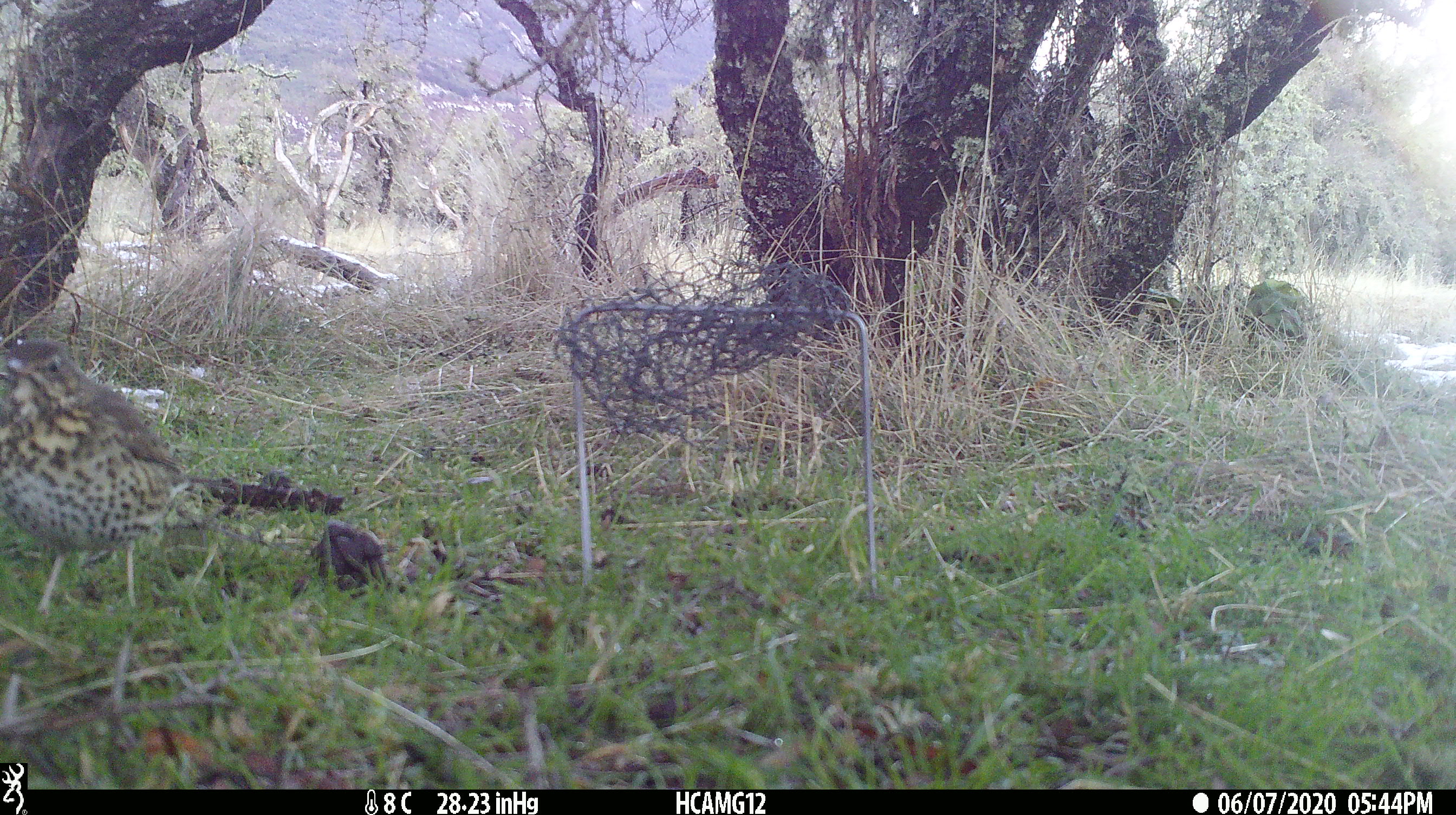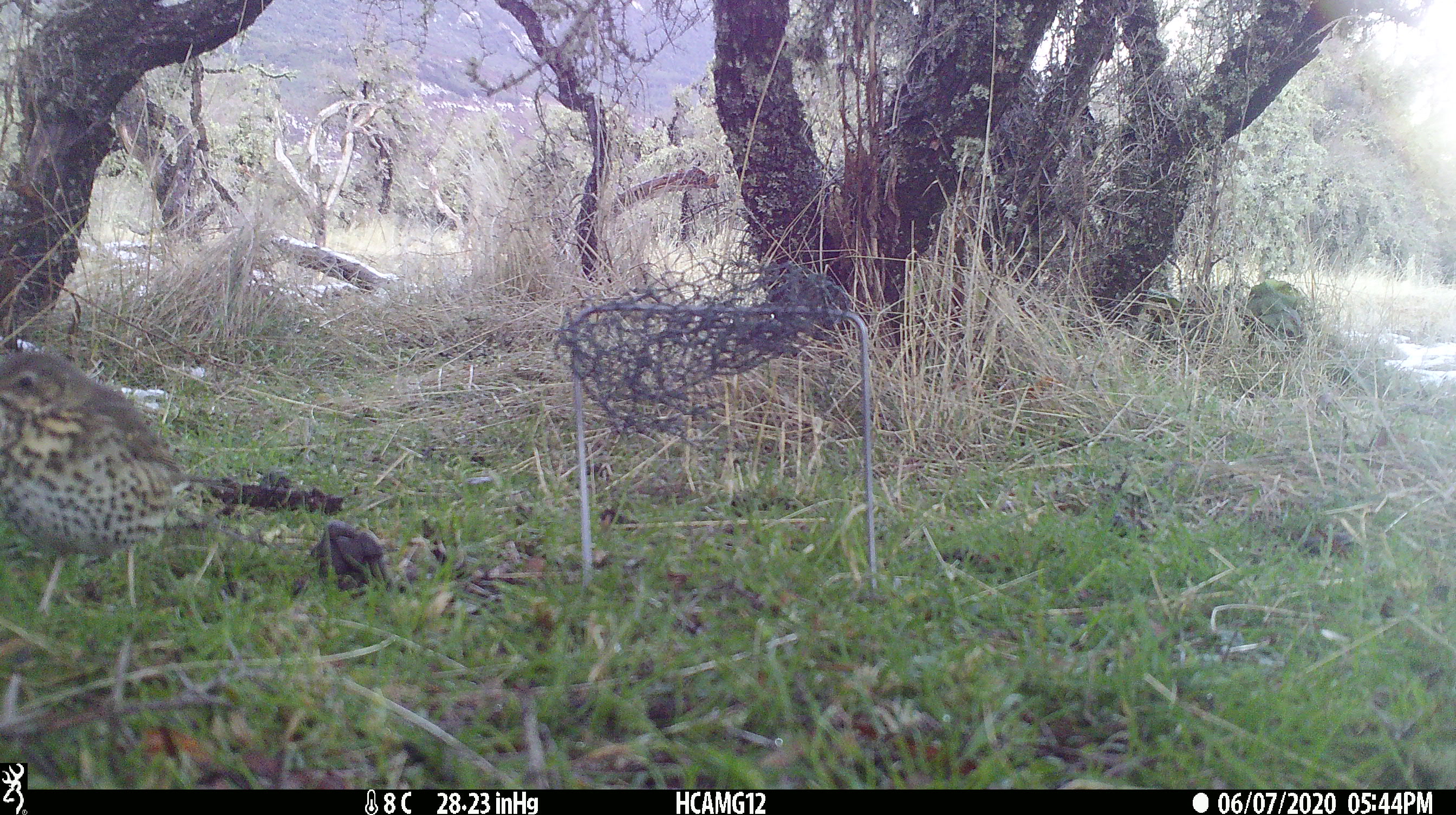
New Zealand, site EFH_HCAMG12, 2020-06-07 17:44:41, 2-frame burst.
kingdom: Animalia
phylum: Chordata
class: Aves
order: Passeriformes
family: Turdidae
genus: Turdus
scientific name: Turdus philomelos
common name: song thrush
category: thrush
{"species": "thrush (song thrush) (Turdus philomelos)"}